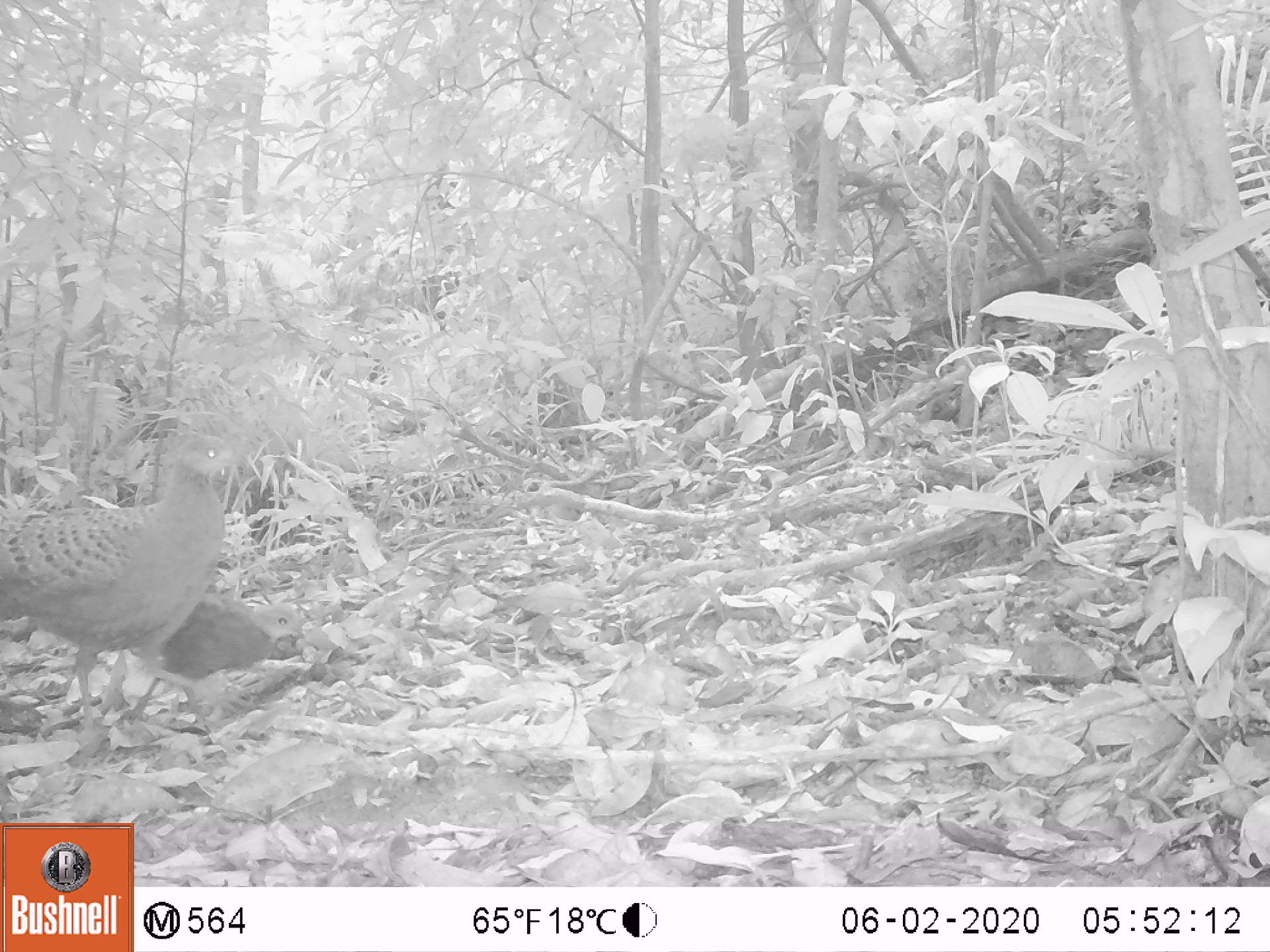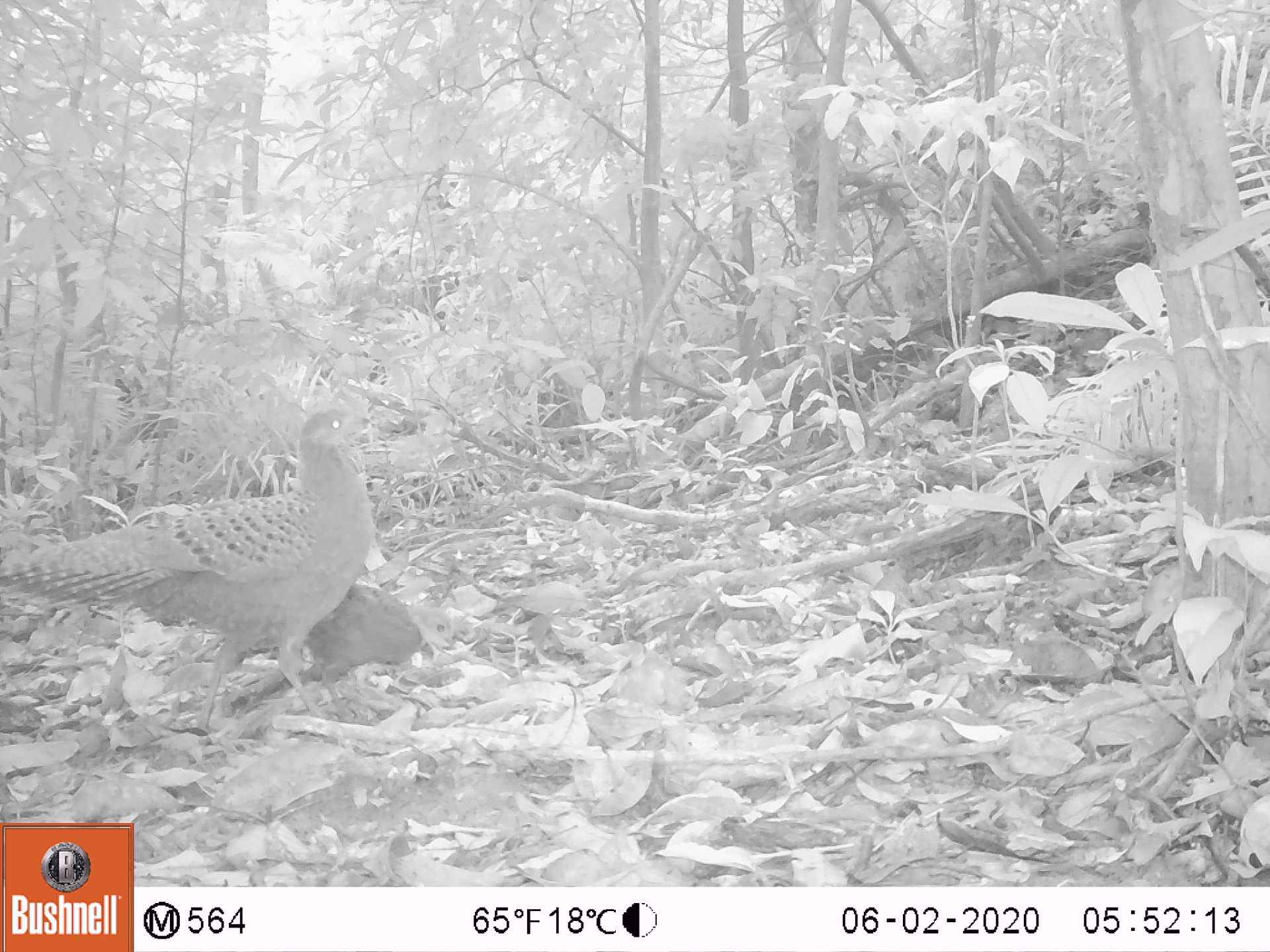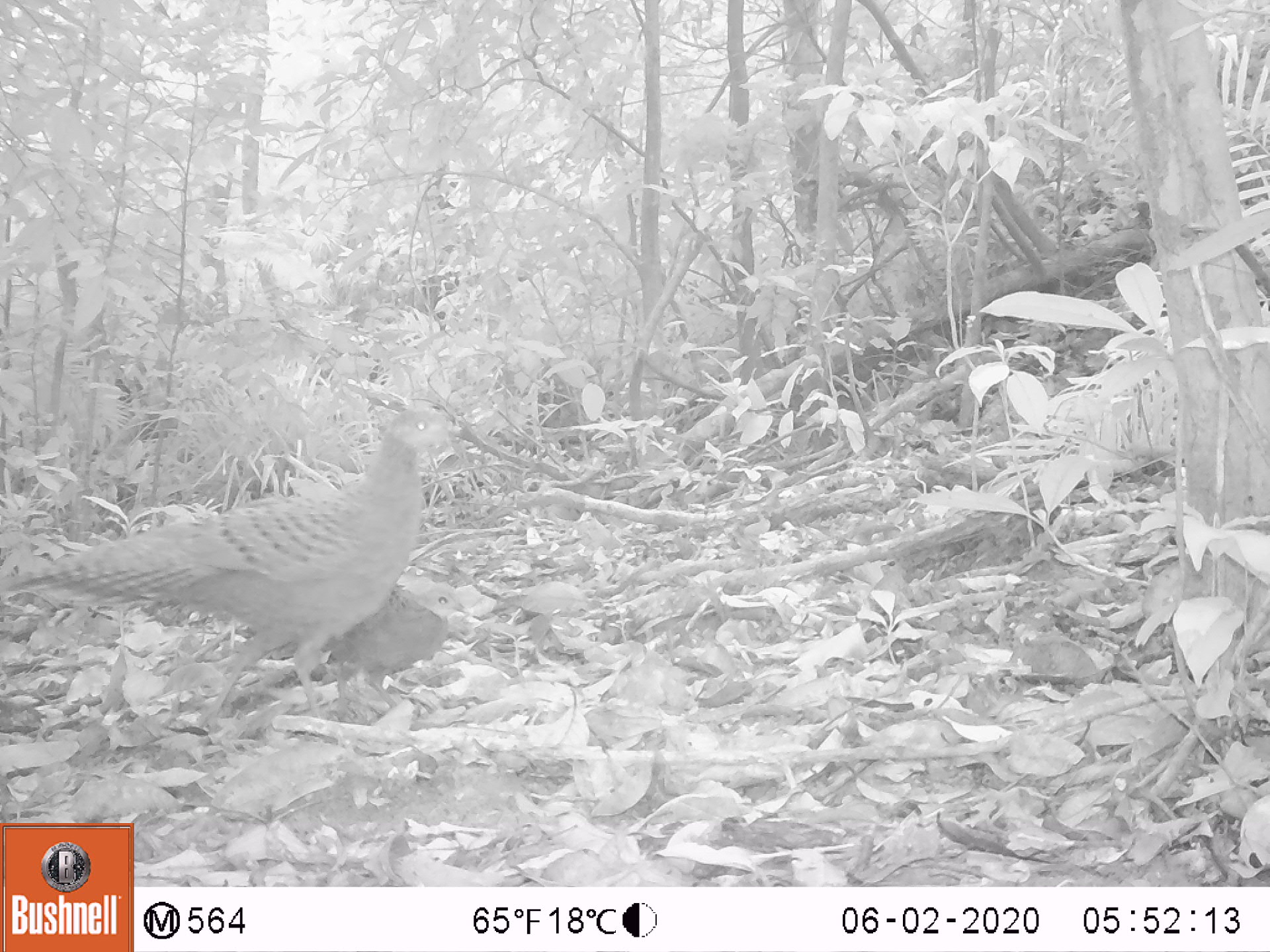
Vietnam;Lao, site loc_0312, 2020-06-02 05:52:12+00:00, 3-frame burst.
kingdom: Animalia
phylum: Chordata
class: Aves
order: Galliformes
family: Phasianidae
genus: Polyplectron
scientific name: Polyplectron bicalcaratum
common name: gray peacock-pheasant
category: grey peacock pheasant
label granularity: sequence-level